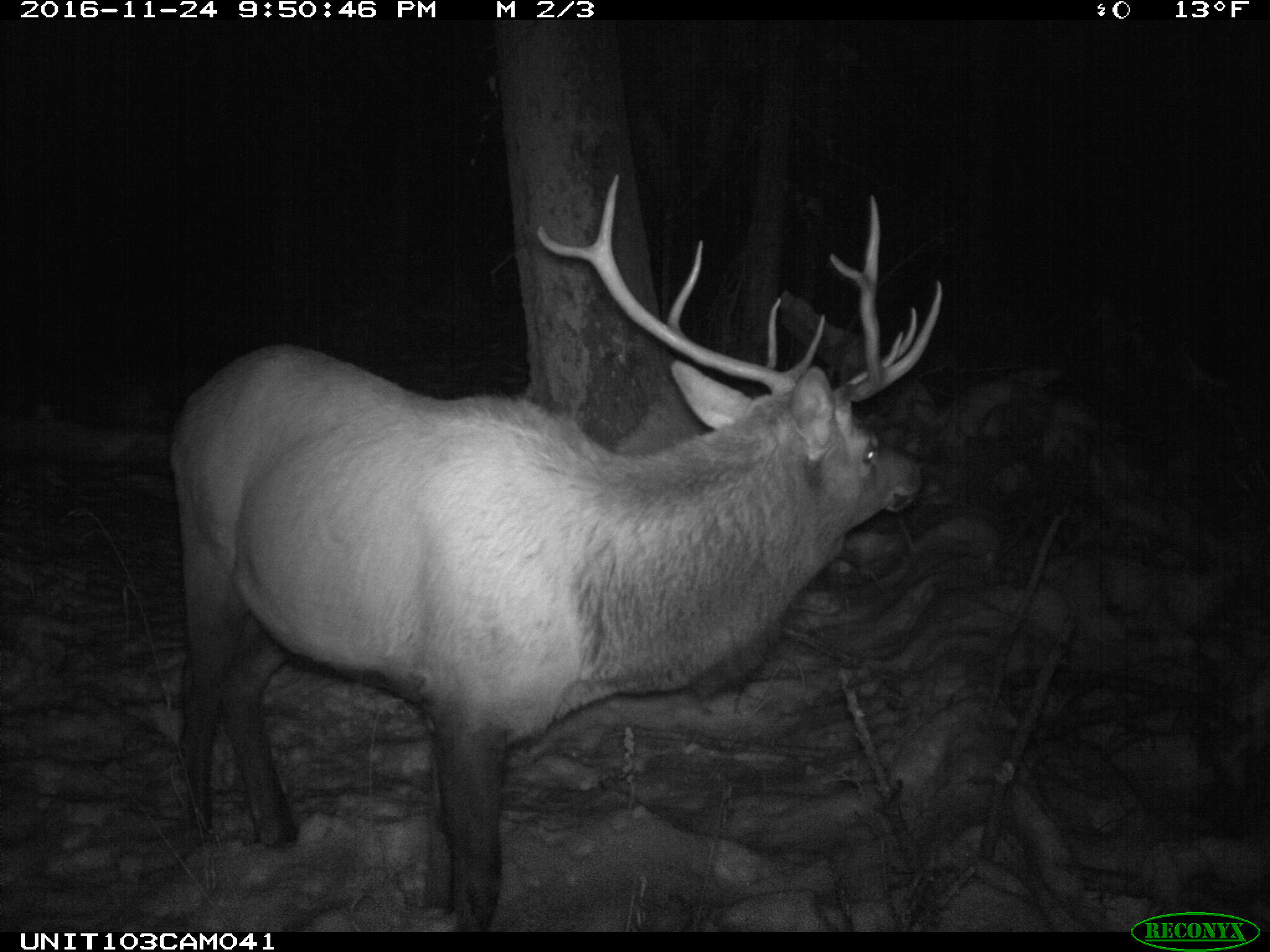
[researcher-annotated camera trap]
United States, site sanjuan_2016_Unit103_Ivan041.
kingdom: Animalia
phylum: Chordata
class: Mammalia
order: Artiodactyla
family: Cervidae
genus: Cervus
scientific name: Cervus elaphus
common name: red deer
Cervus elaphus (red deer).